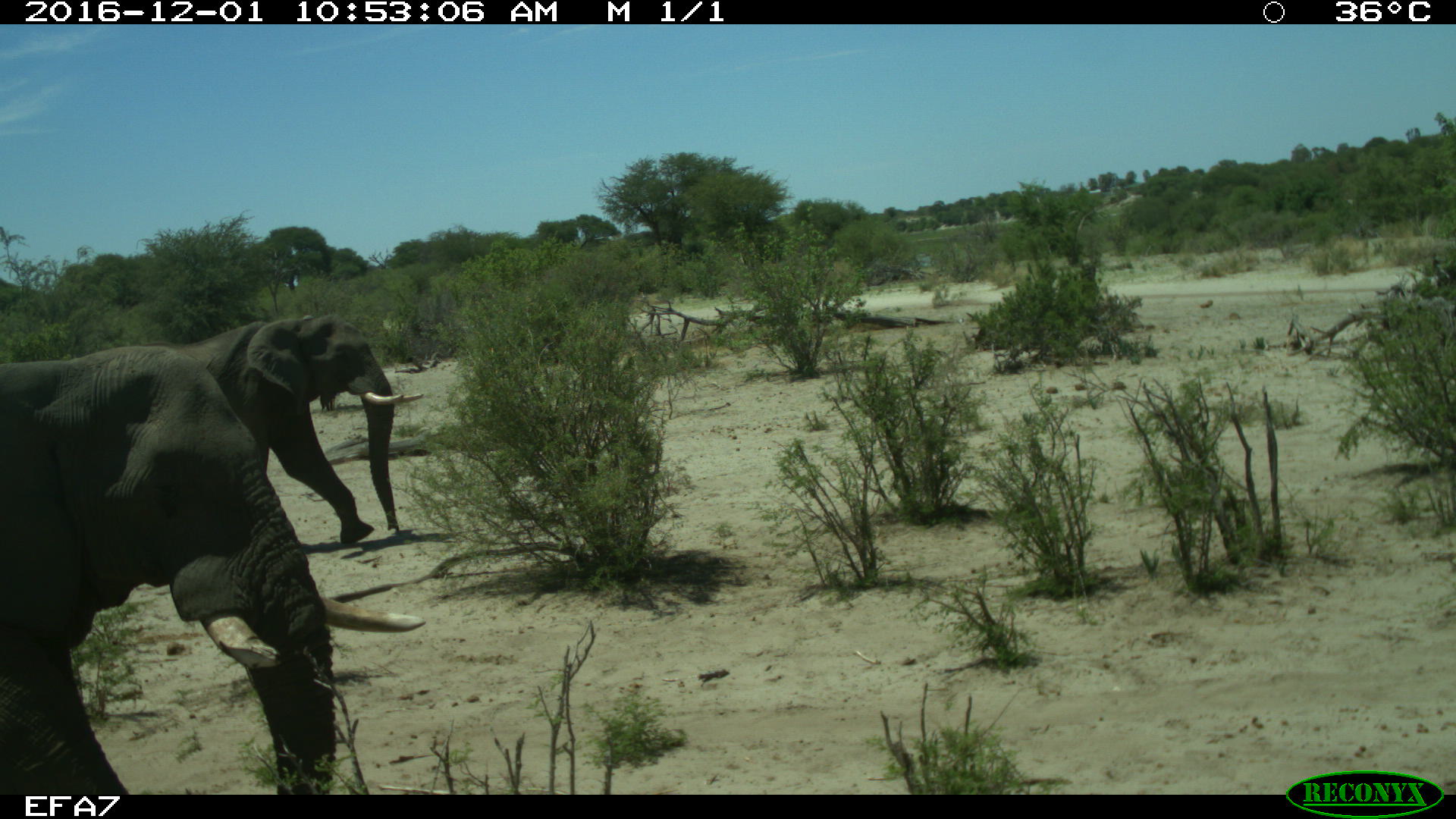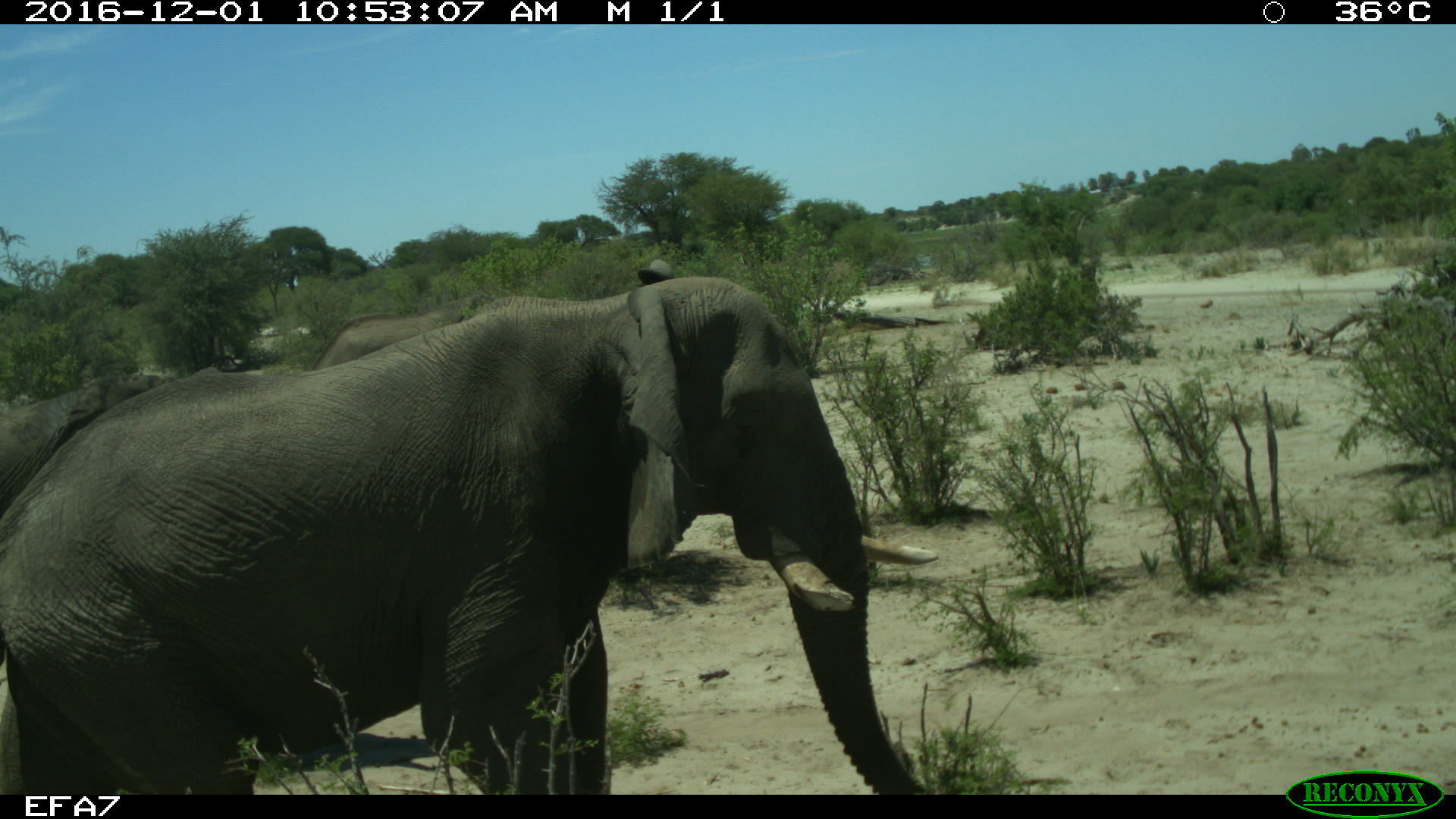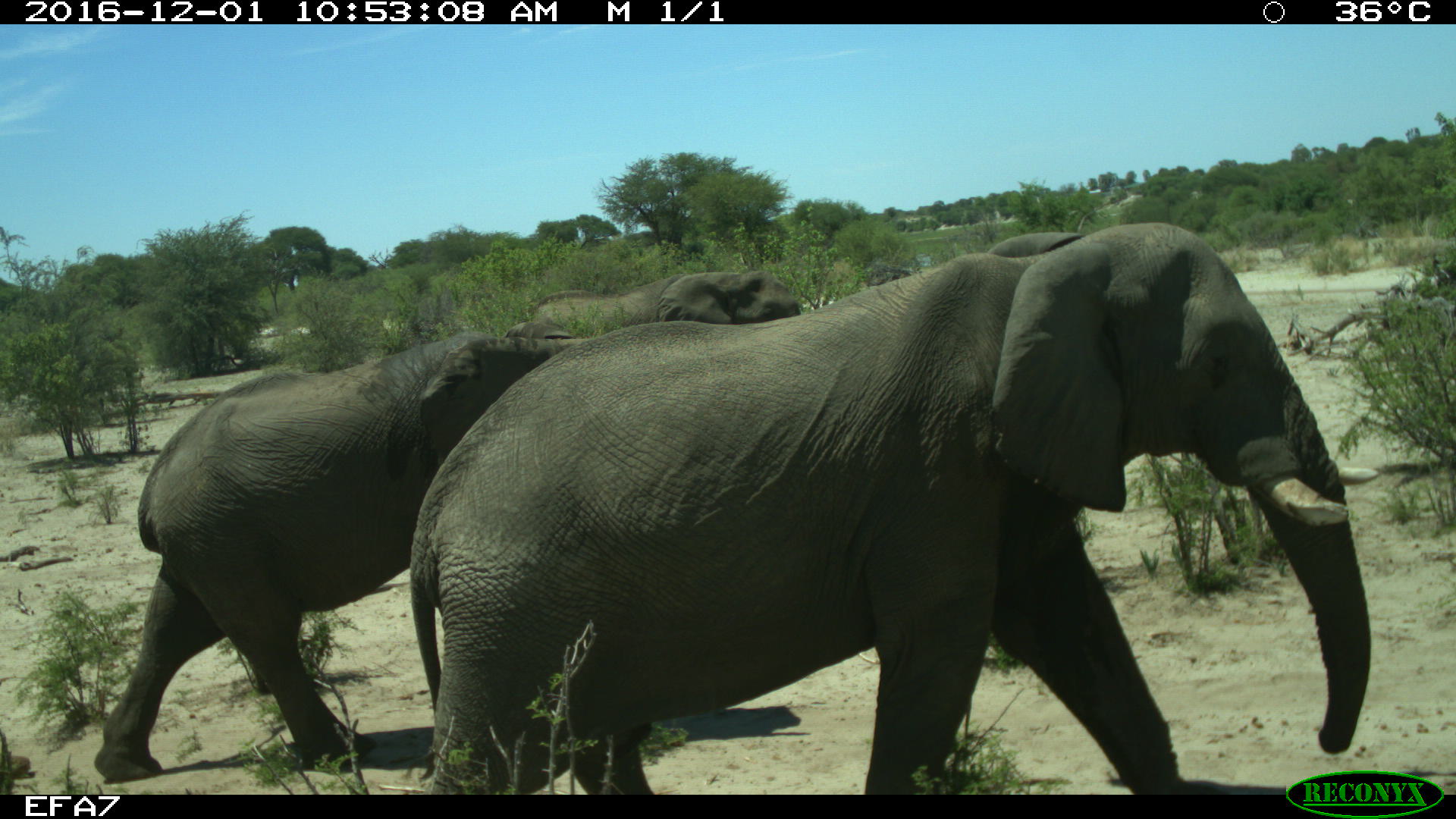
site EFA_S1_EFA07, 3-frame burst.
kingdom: Animalia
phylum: Chordata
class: Mammalia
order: Proboscidea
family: Elephantidae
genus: Loxodonta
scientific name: Loxodonta africana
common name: african bush elephant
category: elephant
Elephant (african bush elephant) (Loxodonta africana), count 3. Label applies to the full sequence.